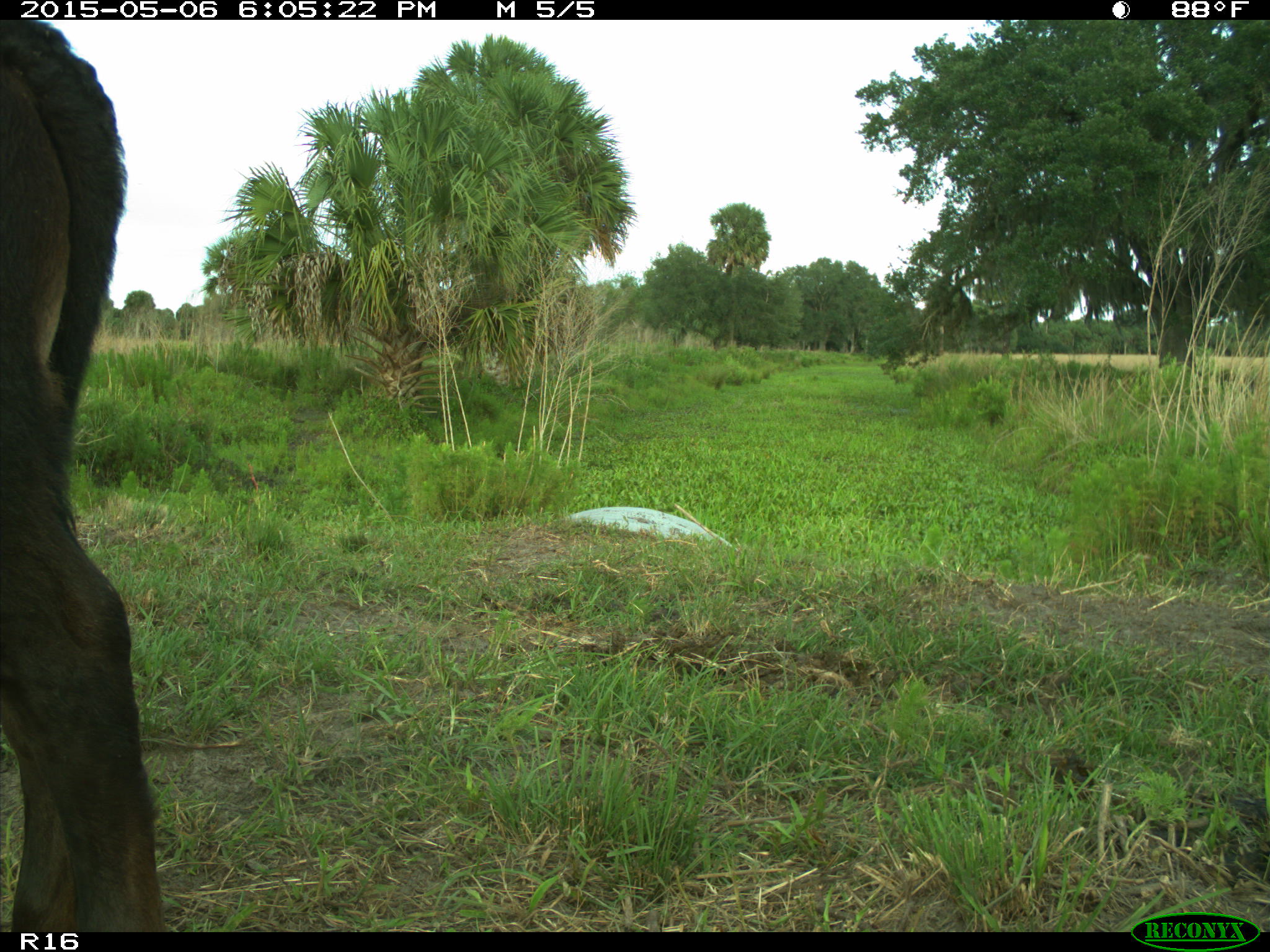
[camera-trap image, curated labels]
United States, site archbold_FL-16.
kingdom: Animalia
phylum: Chordata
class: Mammalia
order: Artiodactyla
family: Bovidae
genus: Bos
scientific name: Bos taurus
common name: domestic cow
Bos taurus (domestic cow).